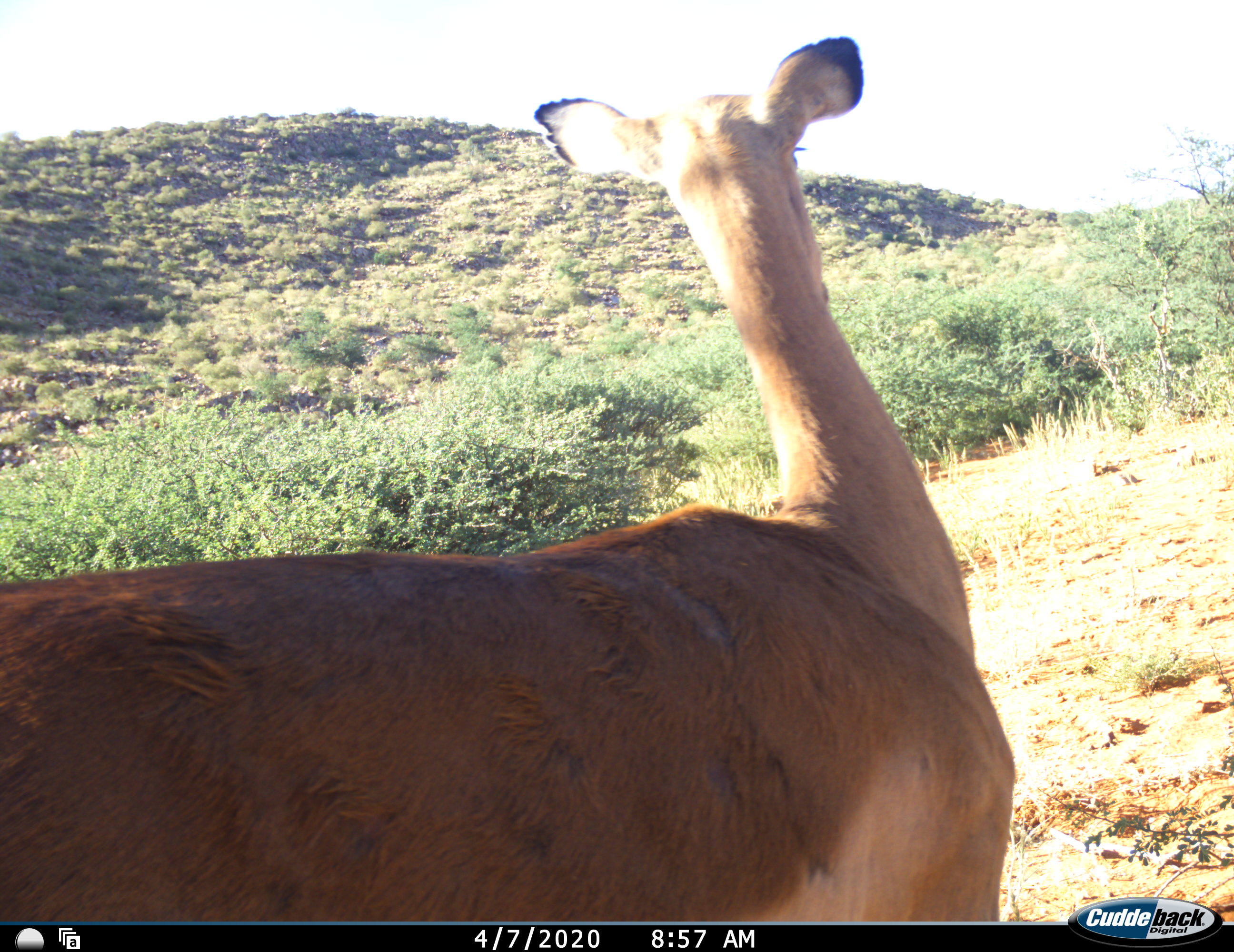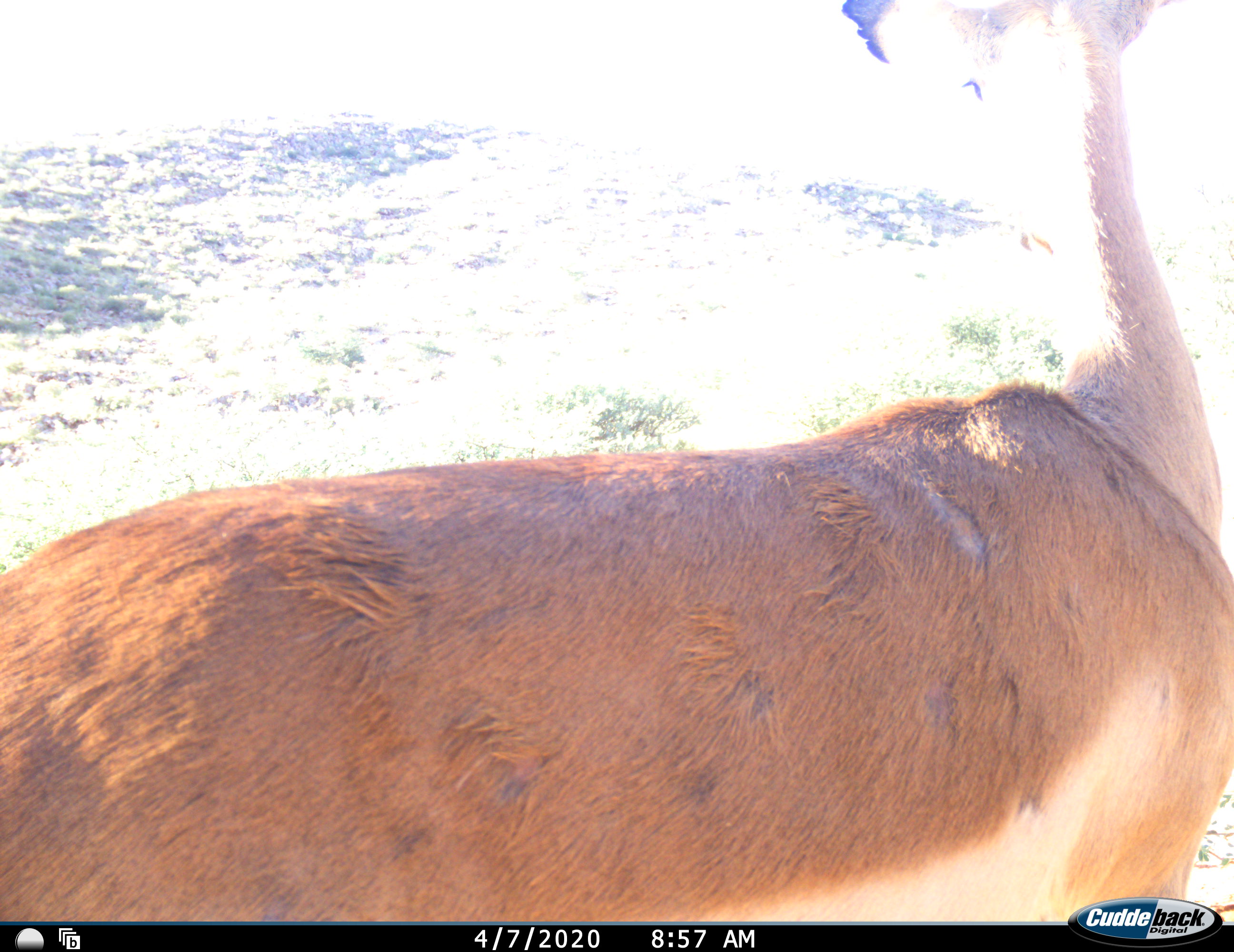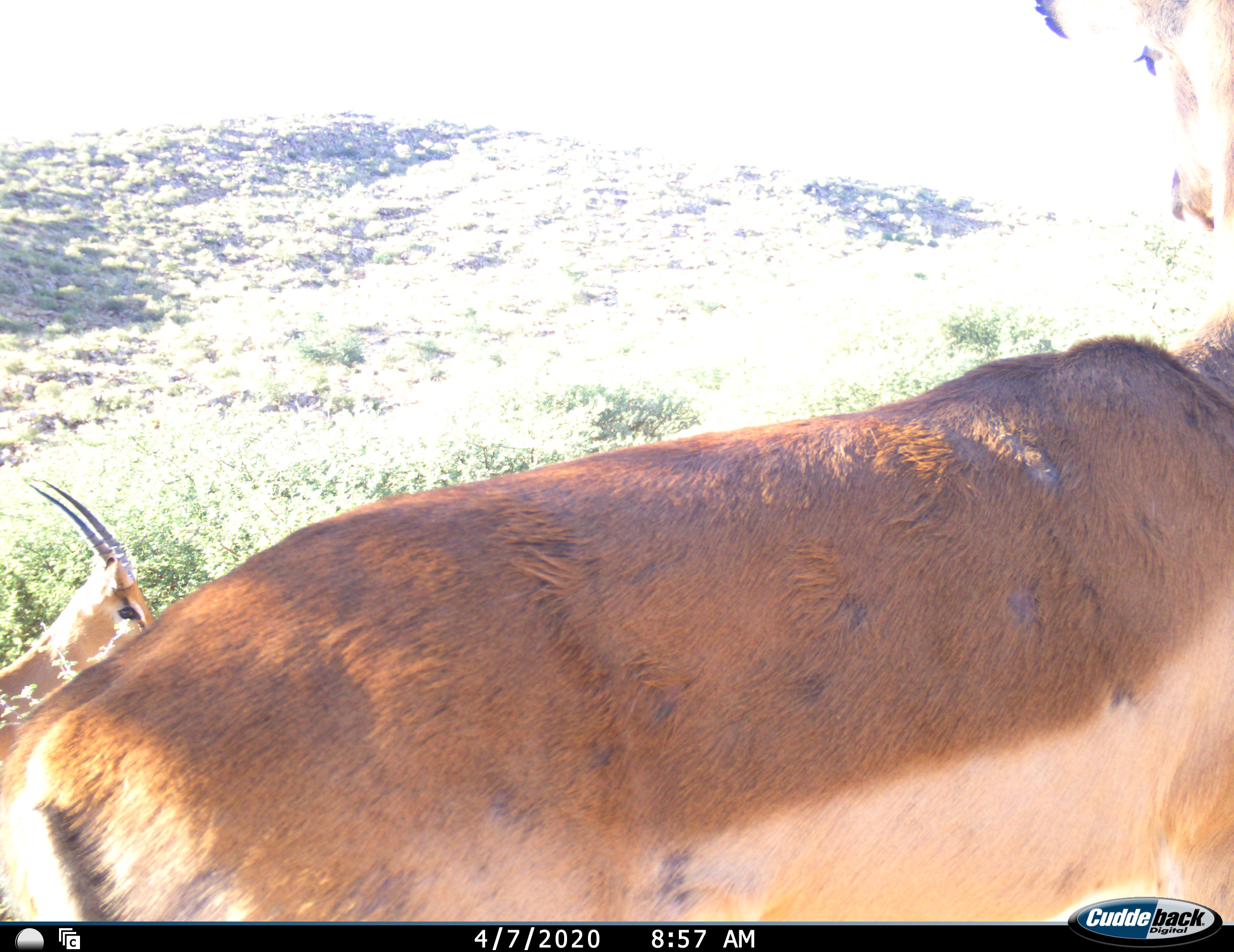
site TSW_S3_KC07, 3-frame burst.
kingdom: Animalia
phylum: Chordata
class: Mammalia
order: Artiodactyla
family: Bovidae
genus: Aepyceros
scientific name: Aepyceros melampus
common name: impala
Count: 2.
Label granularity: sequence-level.